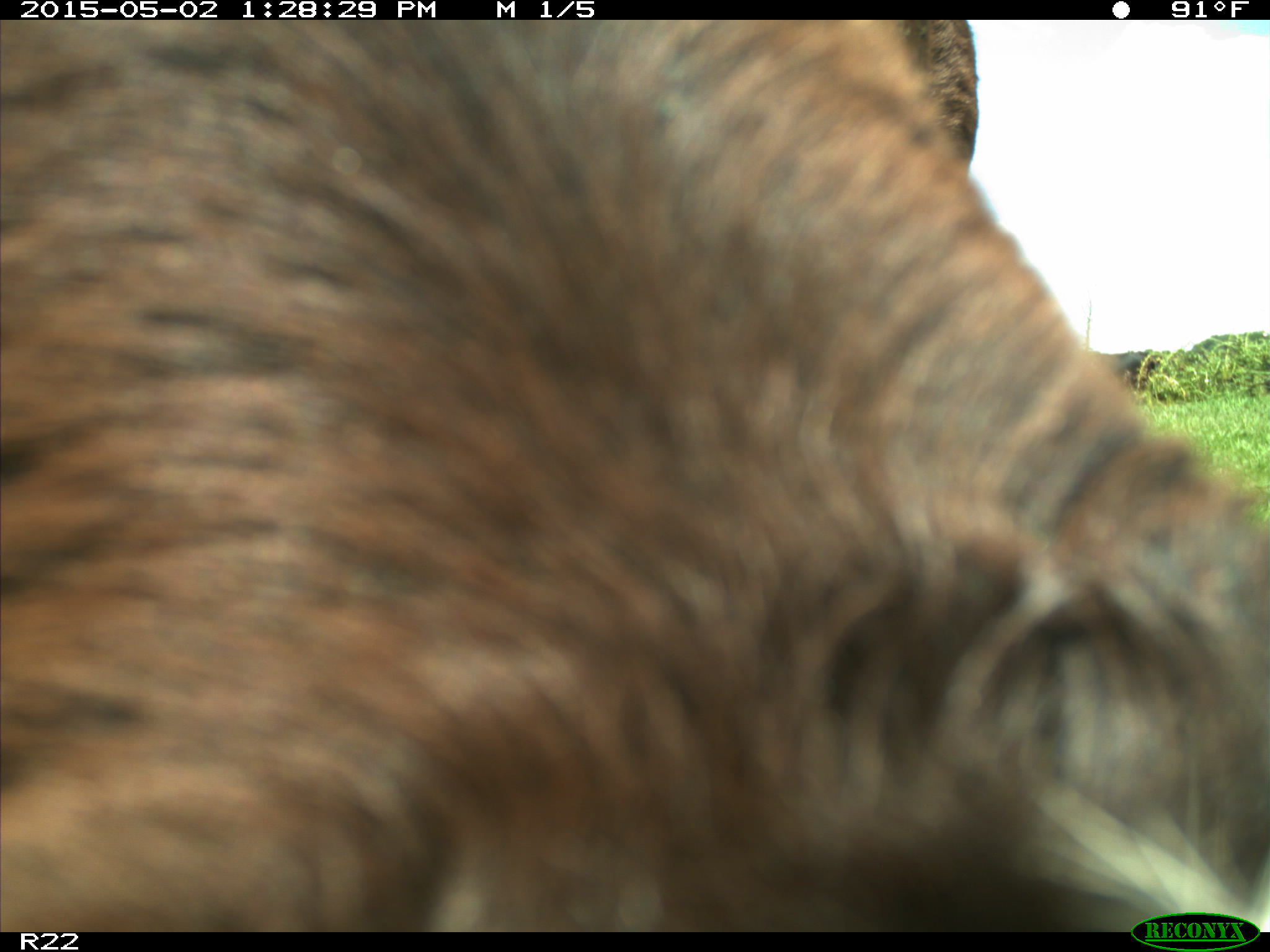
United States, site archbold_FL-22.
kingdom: Animalia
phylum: Chordata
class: Mammalia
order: Artiodactyla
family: Bovidae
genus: Bos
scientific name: Bos taurus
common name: domestic cow